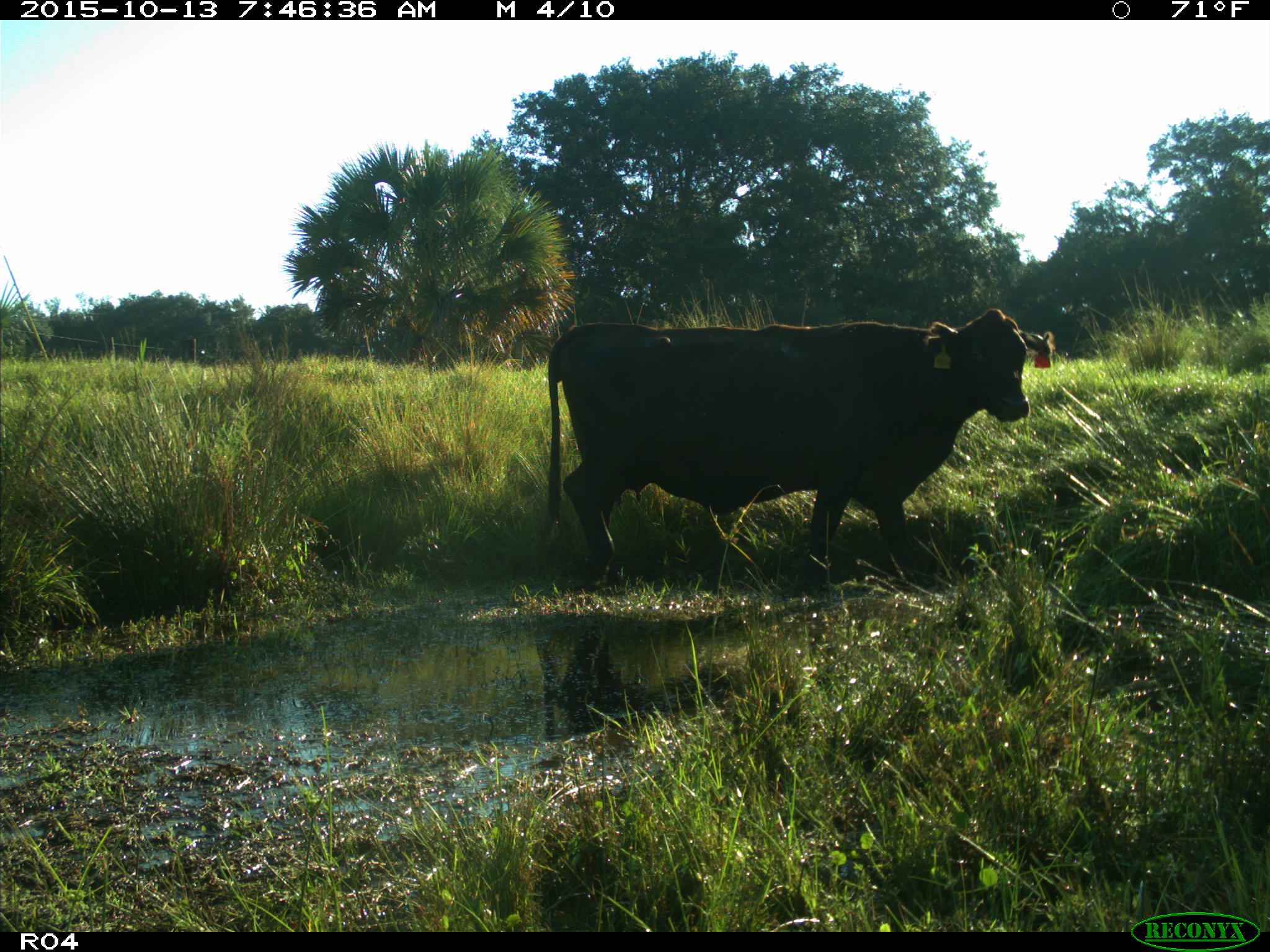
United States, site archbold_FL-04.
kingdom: Animalia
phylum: Chordata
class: Mammalia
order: Artiodactyla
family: Bovidae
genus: Bos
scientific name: Bos taurus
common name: domestic cow